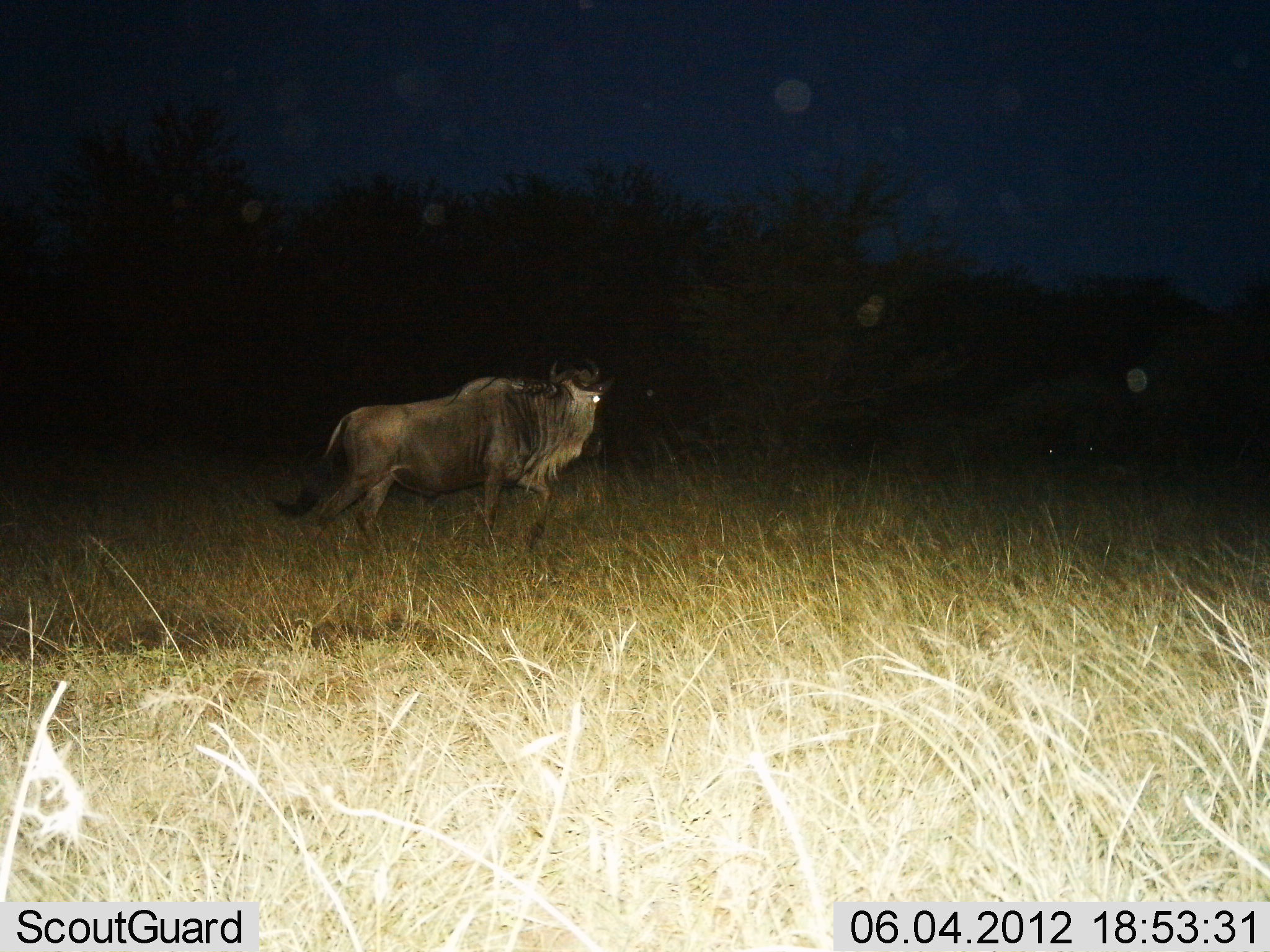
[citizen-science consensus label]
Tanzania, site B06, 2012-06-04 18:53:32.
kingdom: Animalia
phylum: Chordata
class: Mammalia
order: Artiodactyla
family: Bovidae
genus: Connochaetes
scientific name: Connochaetes taurinus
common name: blue wildebeest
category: wildebeest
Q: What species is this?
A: Wildebeest (blue wildebeest) (Connochaetes taurinus).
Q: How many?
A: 1.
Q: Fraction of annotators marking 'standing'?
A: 10%.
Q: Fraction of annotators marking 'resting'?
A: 0%.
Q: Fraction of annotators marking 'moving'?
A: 90%.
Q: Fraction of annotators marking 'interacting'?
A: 0%.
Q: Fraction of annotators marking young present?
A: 0%.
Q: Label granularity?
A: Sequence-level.